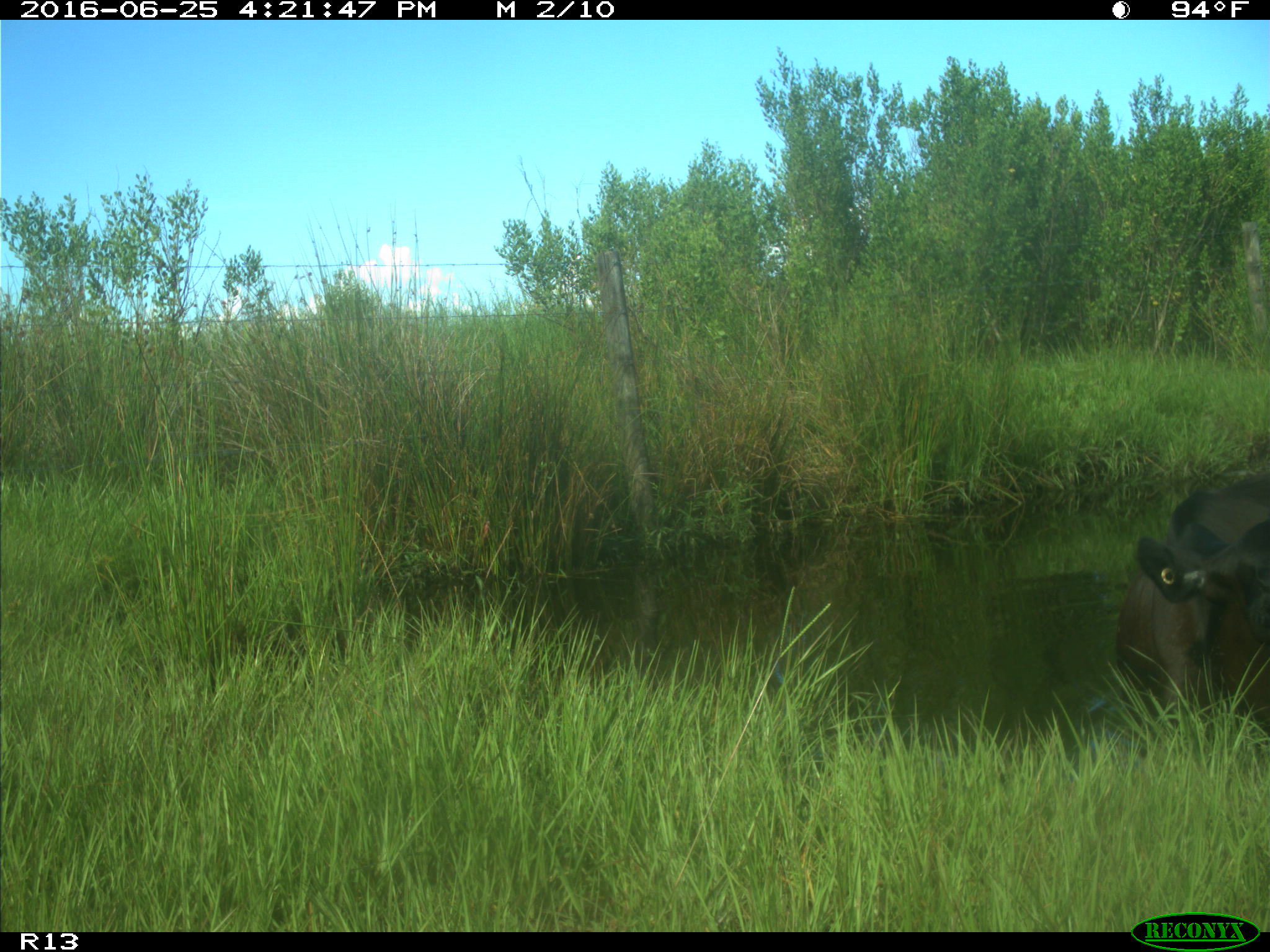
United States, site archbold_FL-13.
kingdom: Animalia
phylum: Chordata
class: Mammalia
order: Artiodactyla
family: Bovidae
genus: Bos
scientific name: Bos taurus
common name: domestic cow